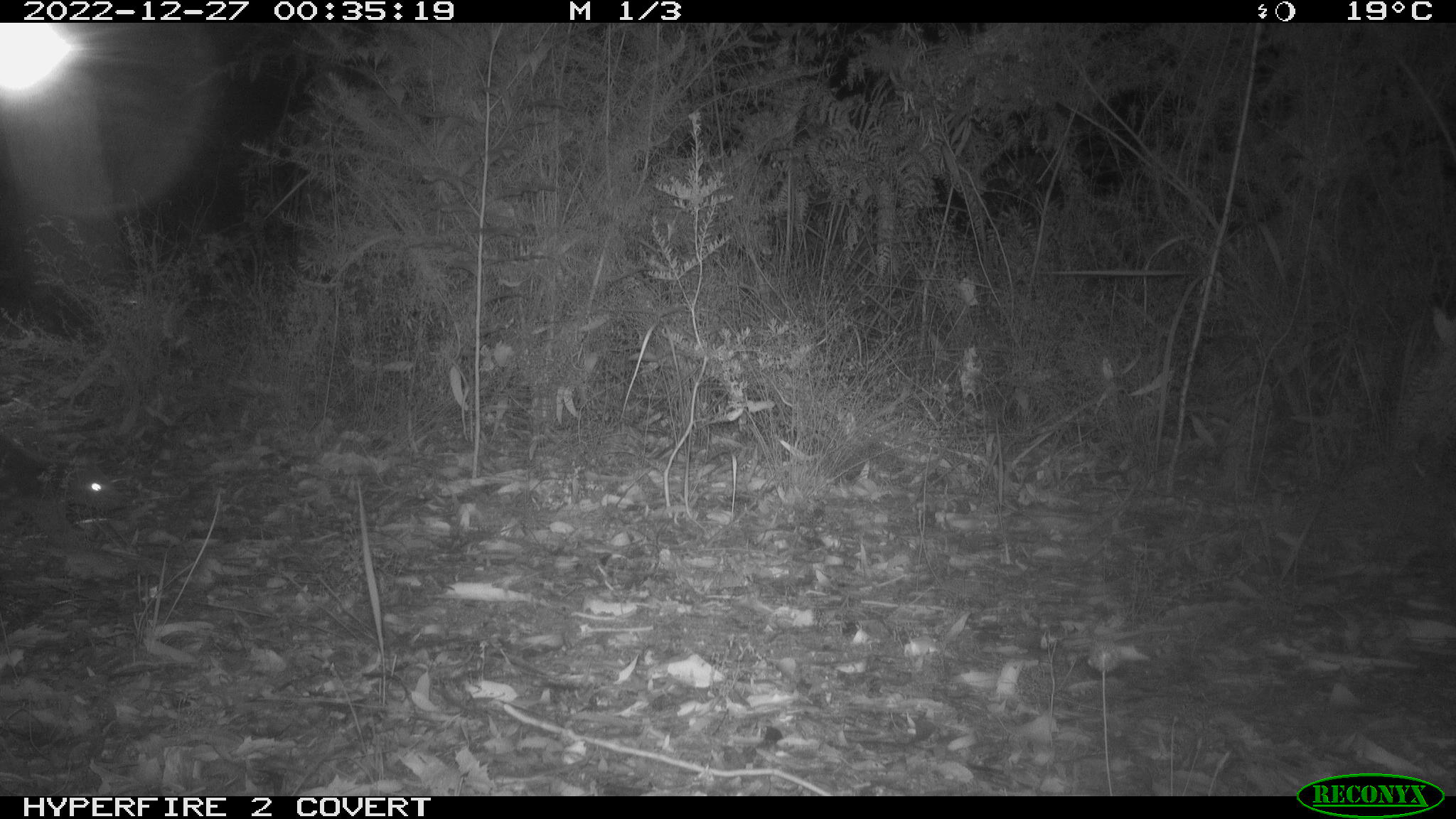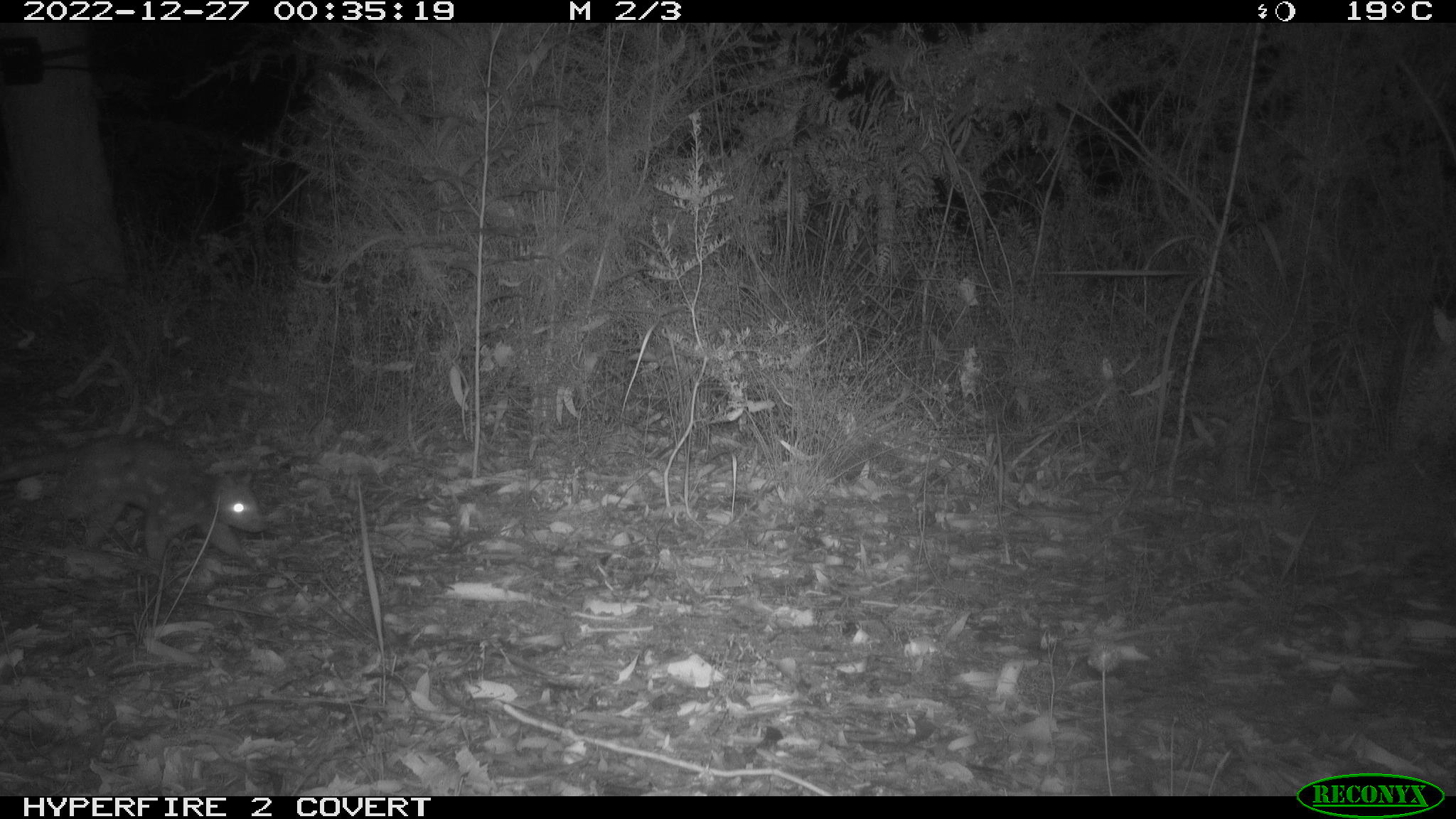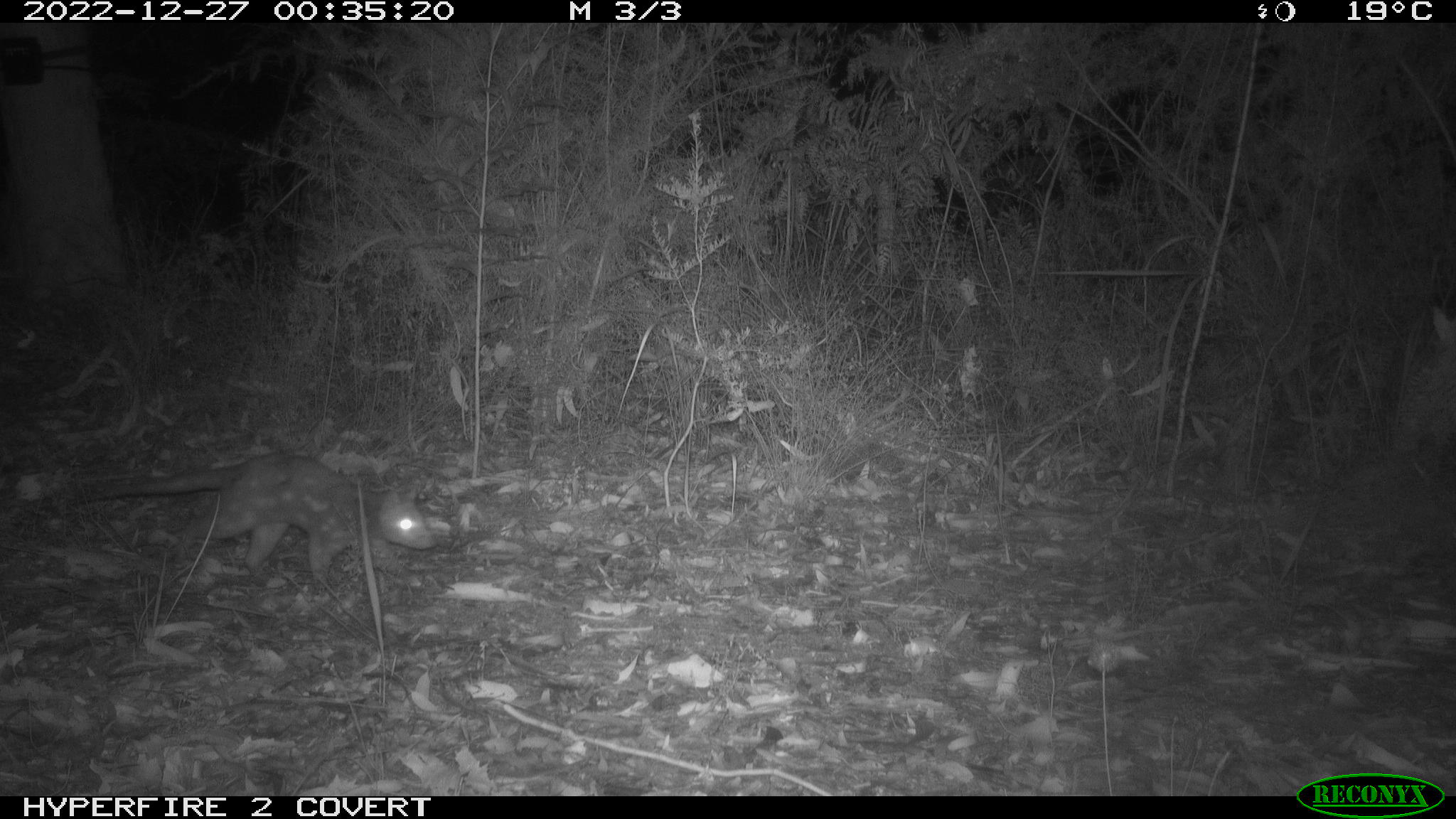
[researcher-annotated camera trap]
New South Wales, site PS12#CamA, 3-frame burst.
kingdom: Animalia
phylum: Chordata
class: Mammalia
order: Dasyuromorphia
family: Dasyuridae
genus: Dasyurus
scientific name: Dasyurus maculatus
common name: spotted-tailed quoll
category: quoll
Quoll (spotted-tailed quoll) (Dasyurus maculatus).